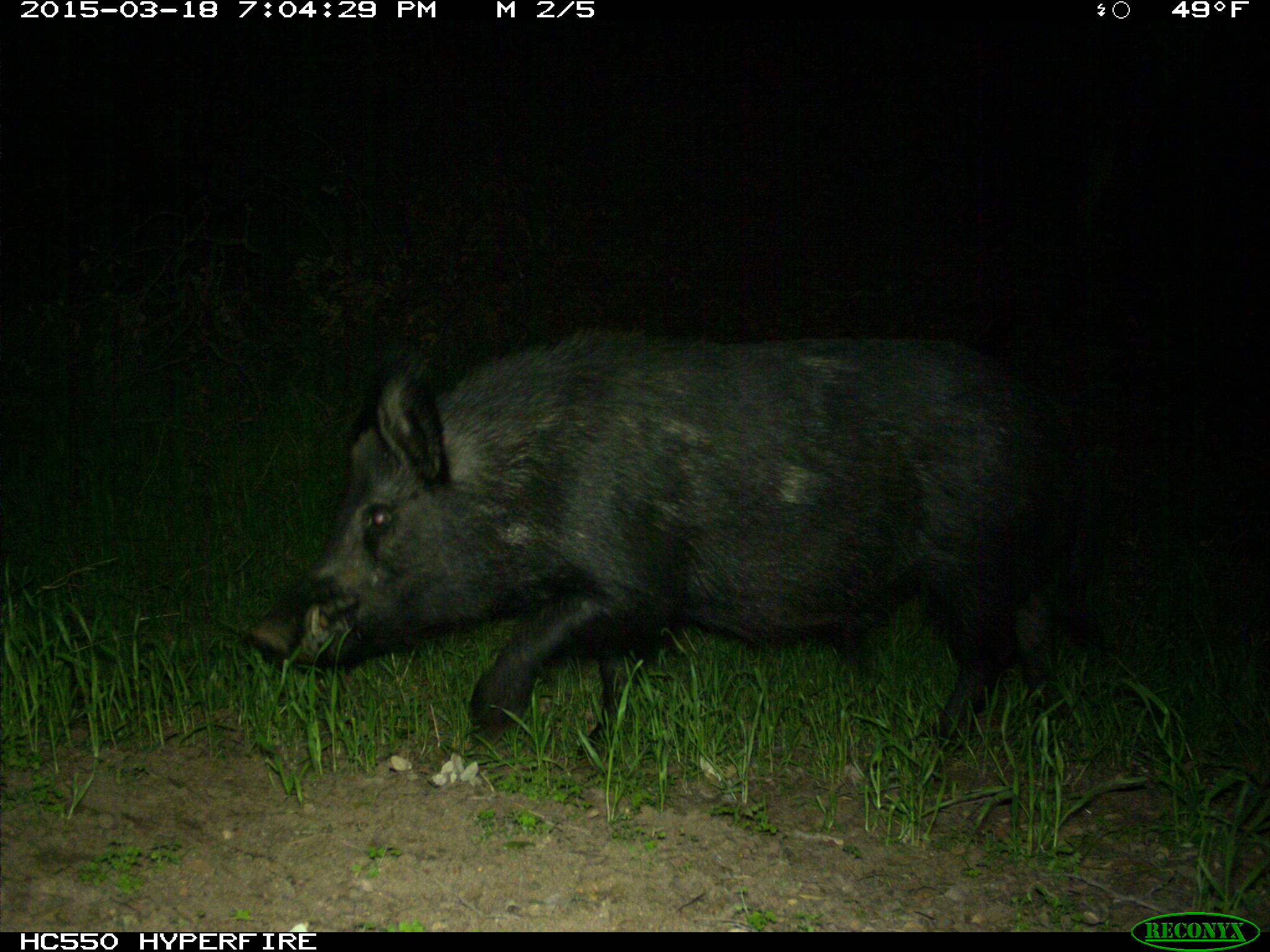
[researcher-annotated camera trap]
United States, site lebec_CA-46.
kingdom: Animalia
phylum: Chordata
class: Mammalia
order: Artiodactyla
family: Suidae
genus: Sus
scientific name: Sus scrofa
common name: wild boar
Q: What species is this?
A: Sus scrofa (wild boar).